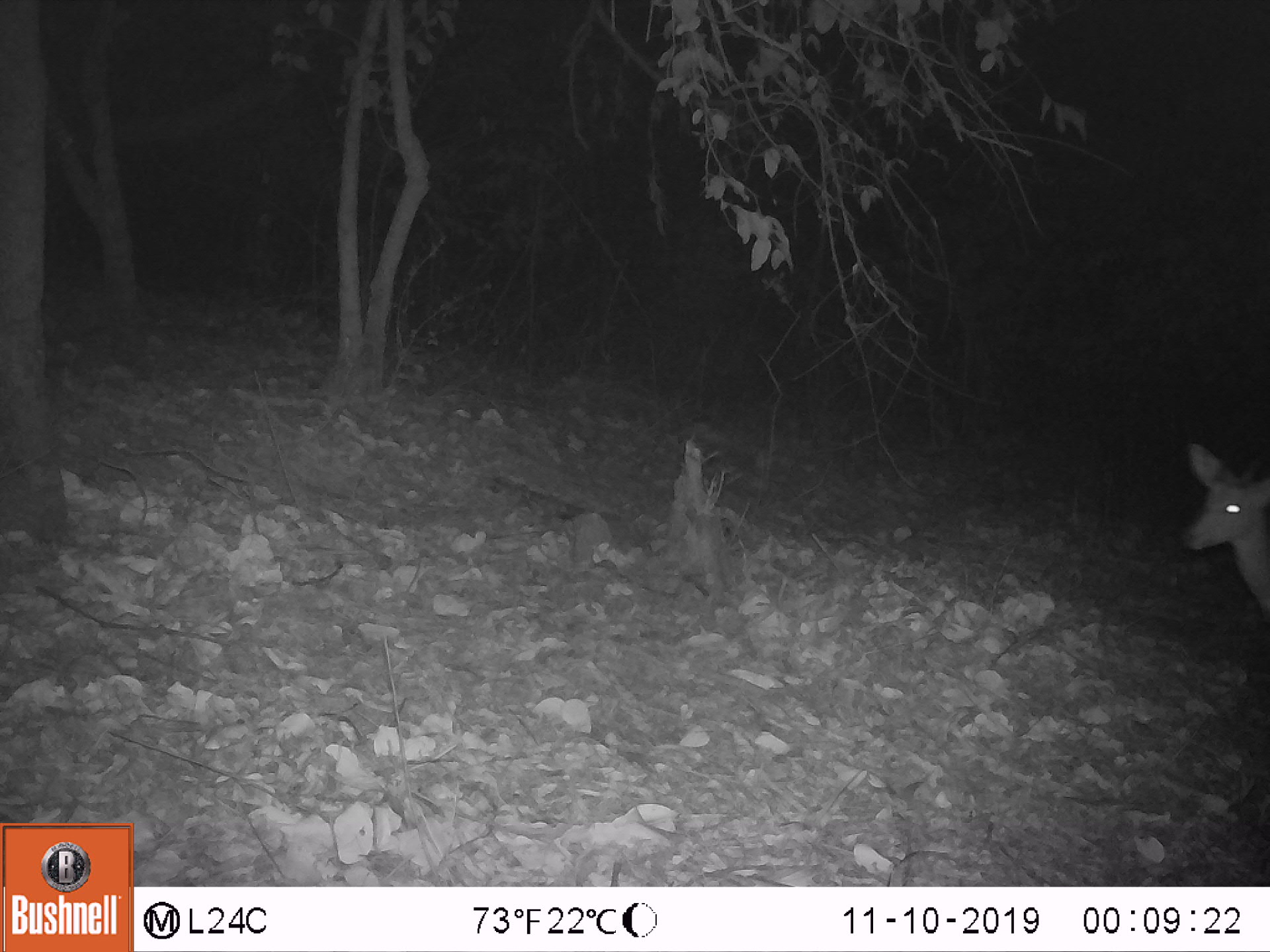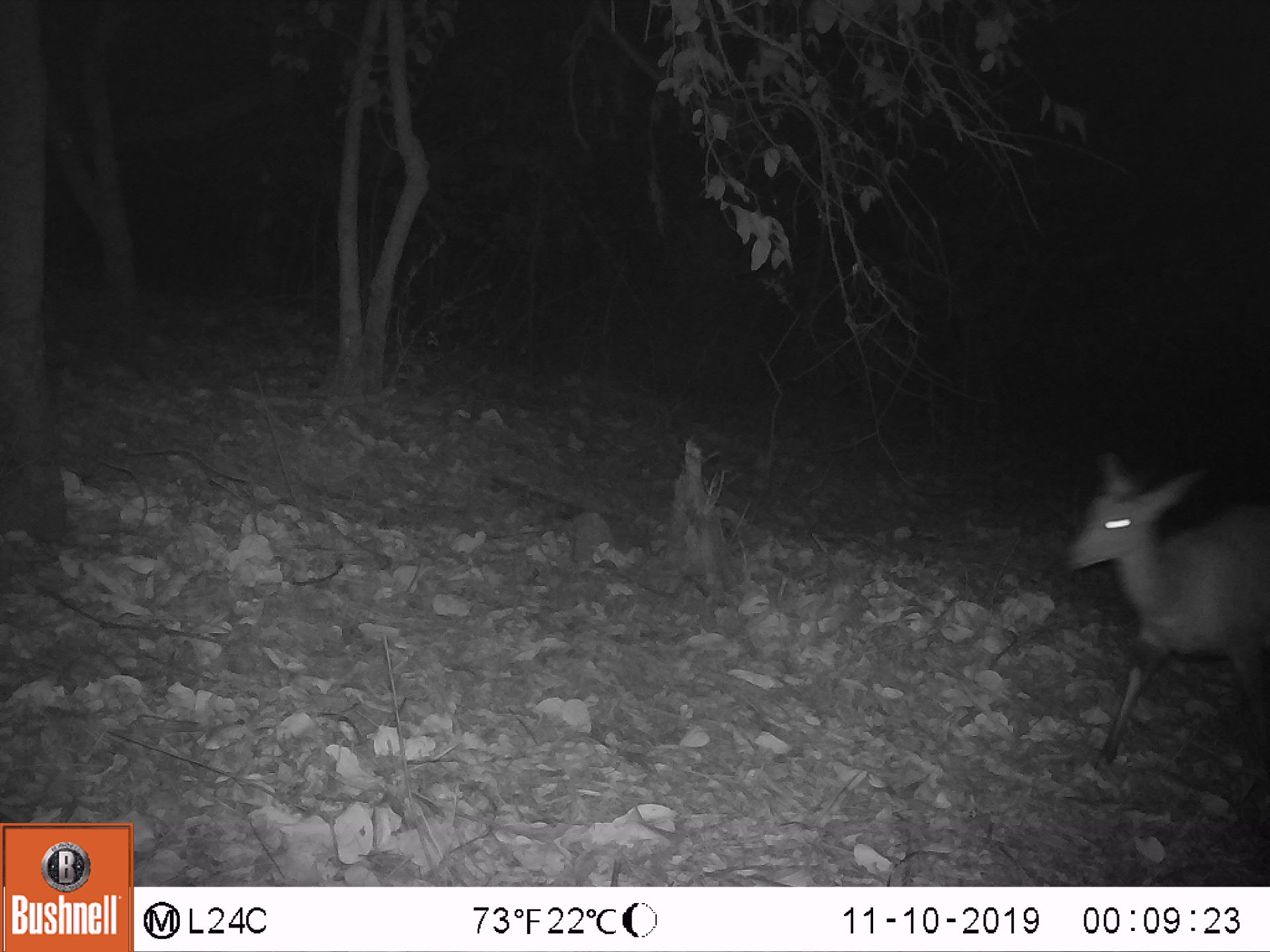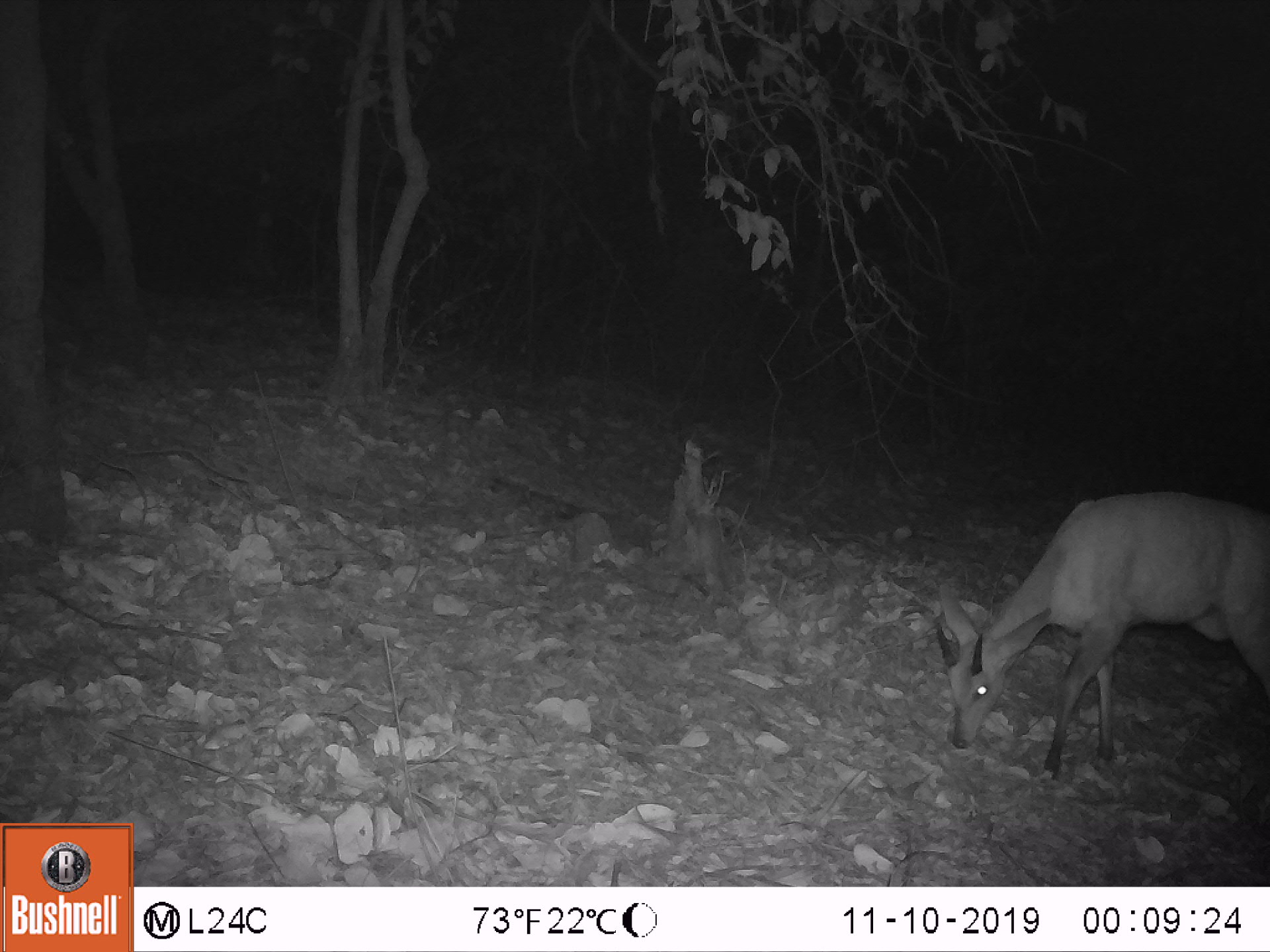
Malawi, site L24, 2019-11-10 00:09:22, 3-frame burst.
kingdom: Animalia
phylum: Chordata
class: Mammalia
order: Artiodactyla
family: Bovidae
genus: Tragelaphus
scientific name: Tragelaphus sylvaticus sylvaticus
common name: cape bushbuck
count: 1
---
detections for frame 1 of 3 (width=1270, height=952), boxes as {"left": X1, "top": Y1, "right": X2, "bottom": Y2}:
cape bushbuck: {"left": 1178, "top": 432, "right": 1269, "bottom": 626}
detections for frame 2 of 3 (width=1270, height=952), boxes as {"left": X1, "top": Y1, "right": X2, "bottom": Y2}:
cape bushbuck: {"left": 1055, "top": 443, "right": 1269, "bottom": 770}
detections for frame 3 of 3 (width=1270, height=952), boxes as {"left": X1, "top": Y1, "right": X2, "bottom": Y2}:
cape bushbuck: {"left": 926, "top": 488, "right": 1269, "bottom": 784}